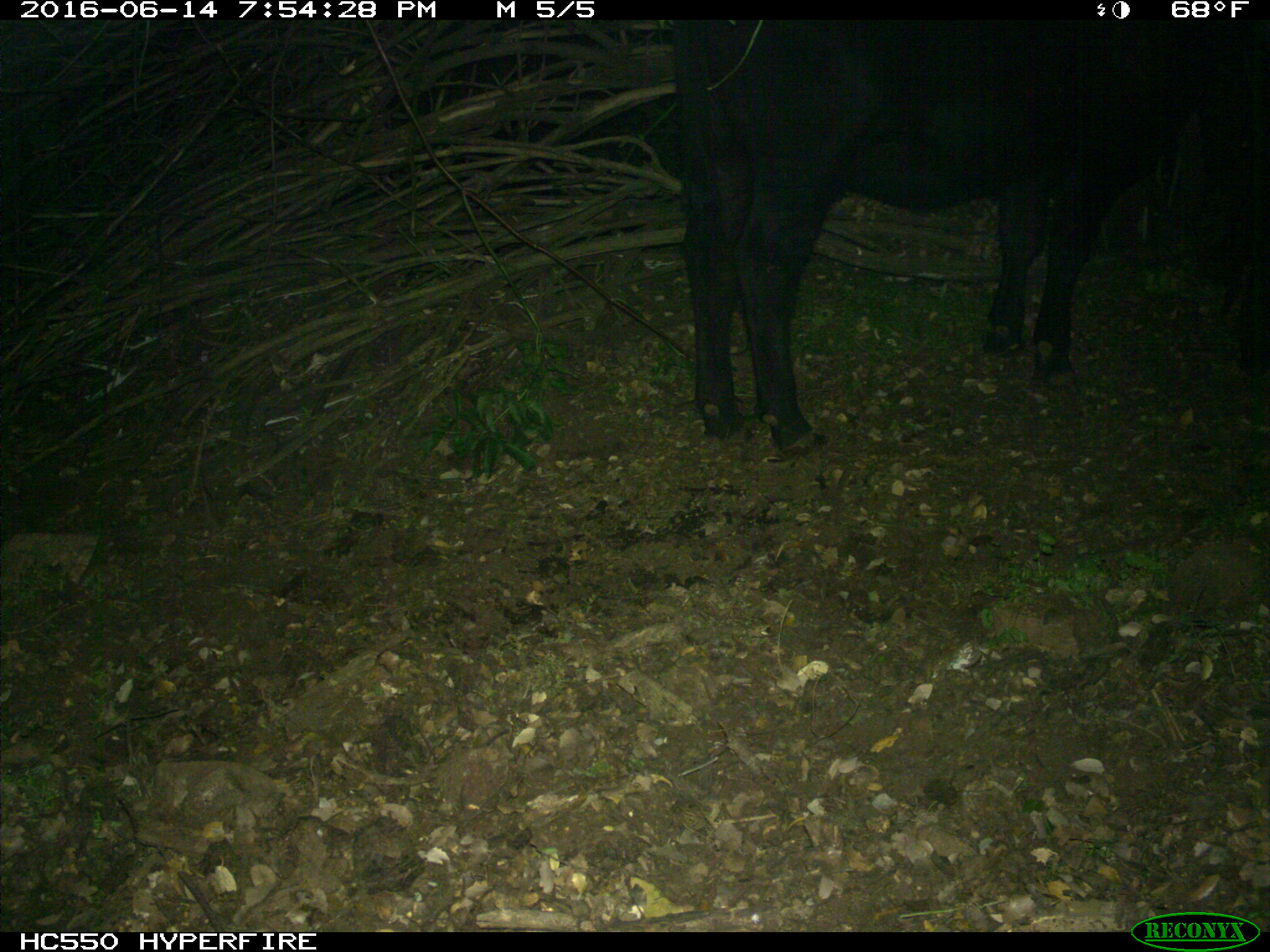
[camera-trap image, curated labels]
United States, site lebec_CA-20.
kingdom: Animalia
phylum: Chordata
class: Mammalia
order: Artiodactyla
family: Bovidae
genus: Bos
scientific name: Bos taurus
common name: domestic cow